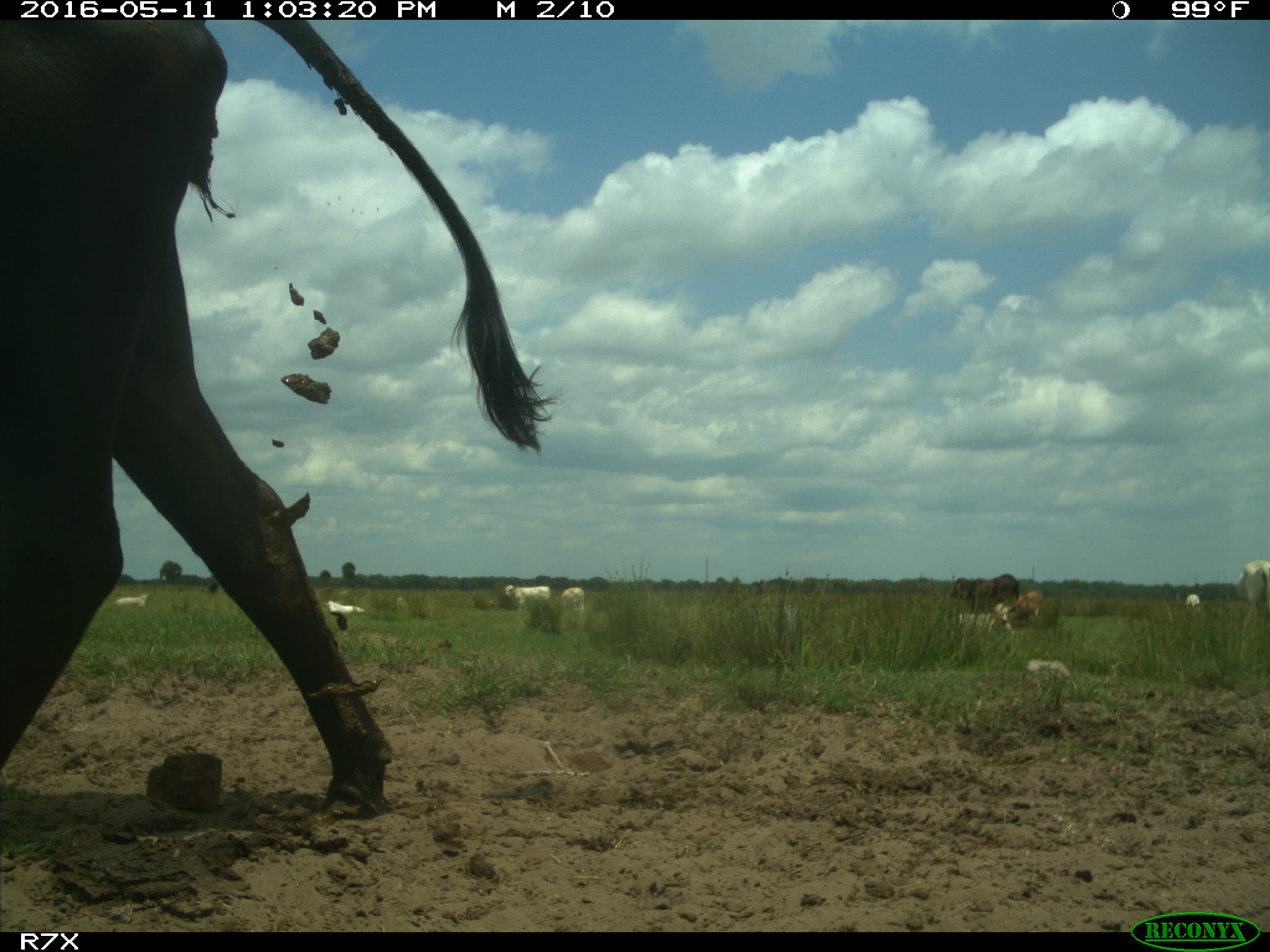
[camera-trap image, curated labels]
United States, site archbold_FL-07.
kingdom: Animalia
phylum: Chordata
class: Mammalia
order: Artiodactyla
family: Bovidae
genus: Bos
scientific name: Bos taurus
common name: domestic cow